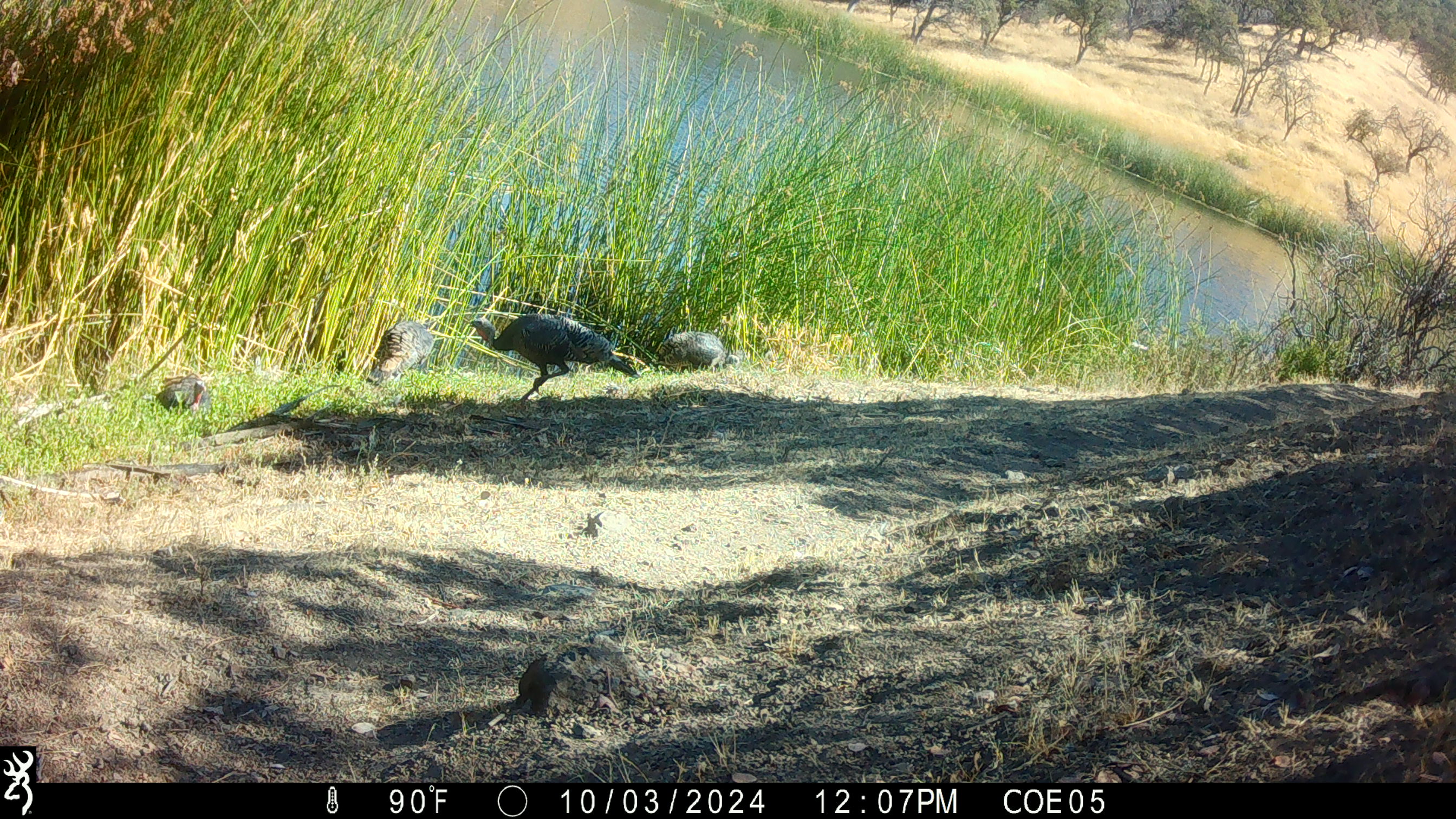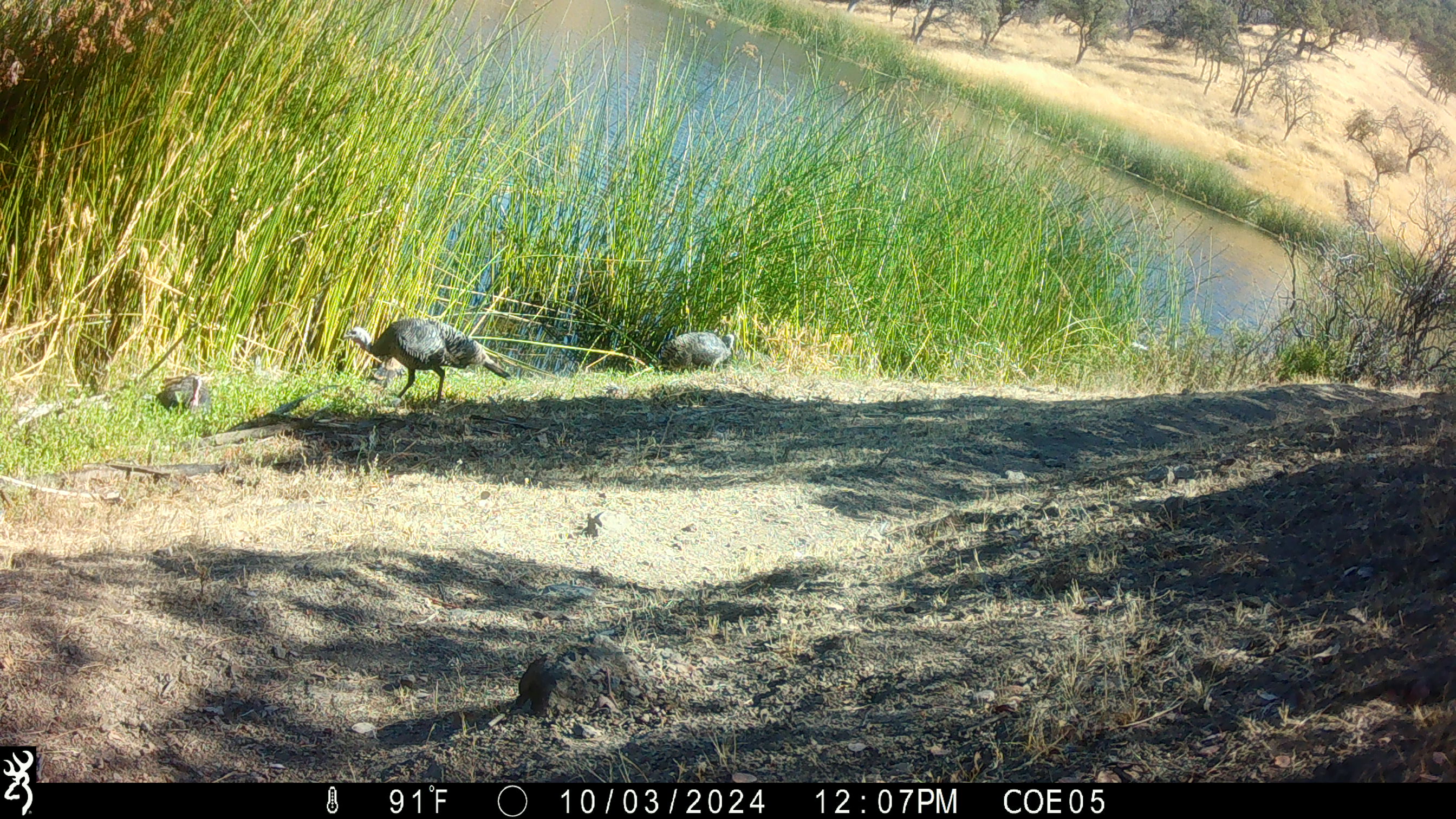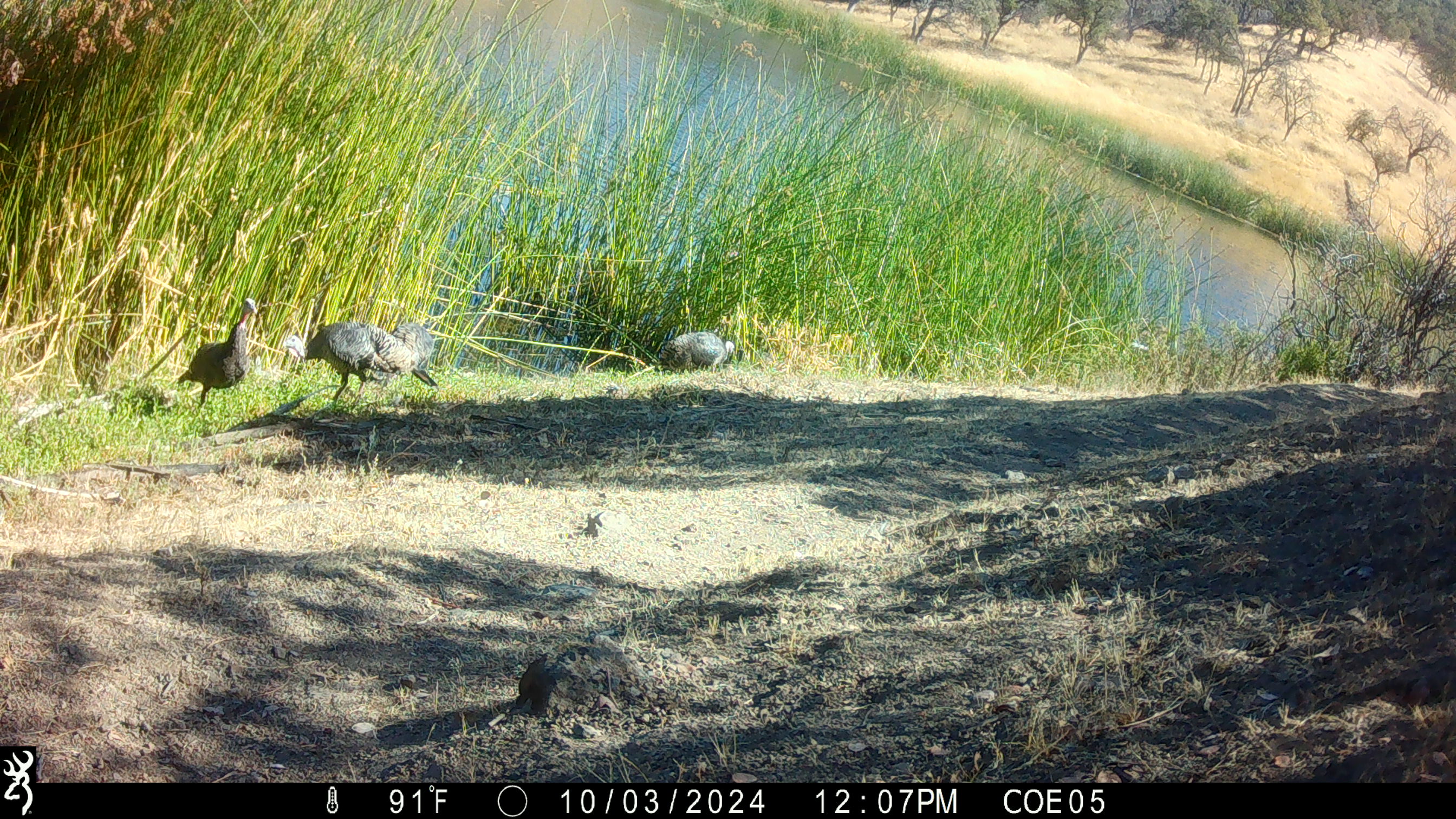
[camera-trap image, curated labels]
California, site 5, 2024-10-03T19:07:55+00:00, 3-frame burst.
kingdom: Animalia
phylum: Chordata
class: Aves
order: Galliformes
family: Phasianidae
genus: Meleagris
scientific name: Meleagris gallopavo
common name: turkey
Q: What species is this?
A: Turkey (Meleagris gallopavo).